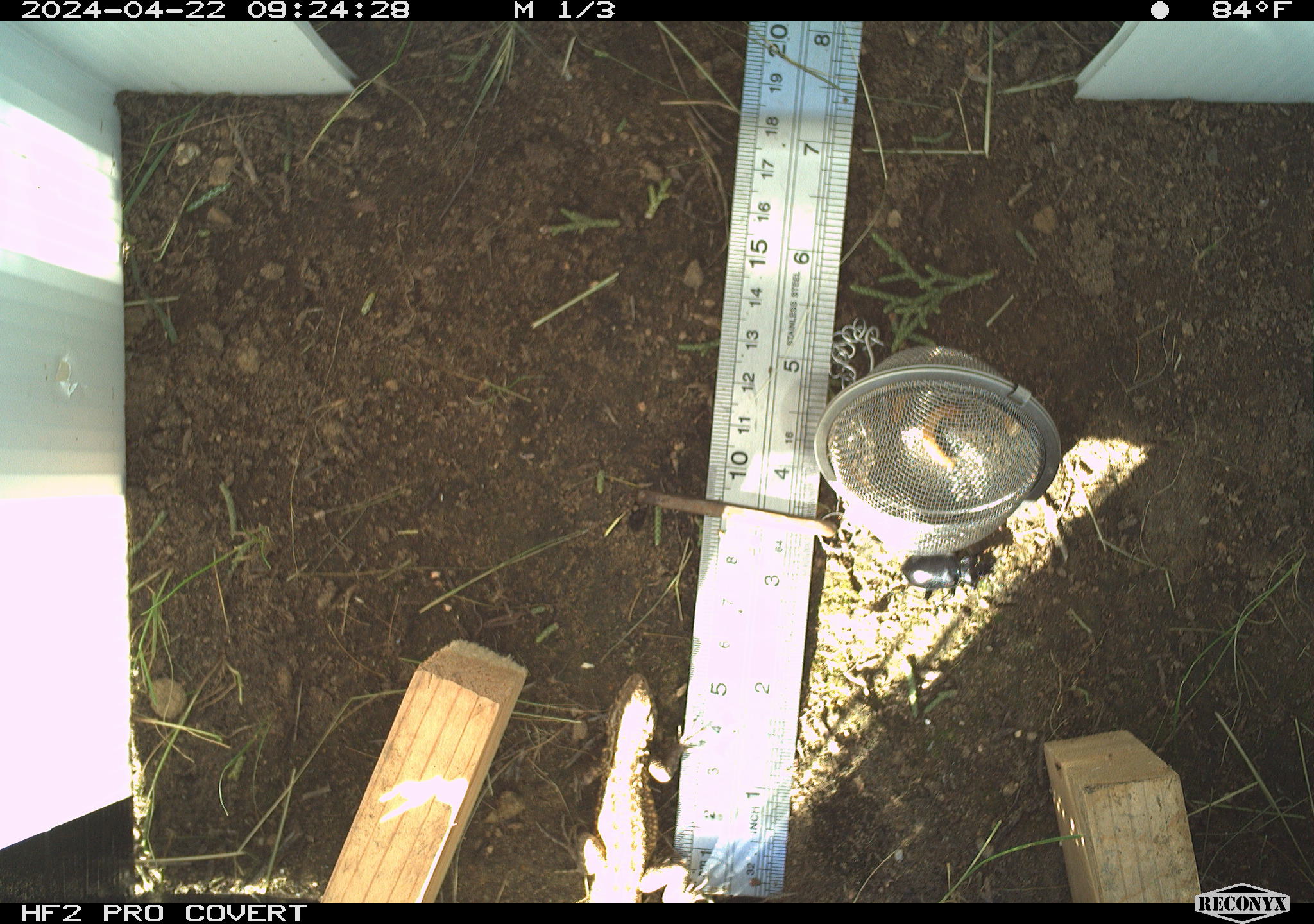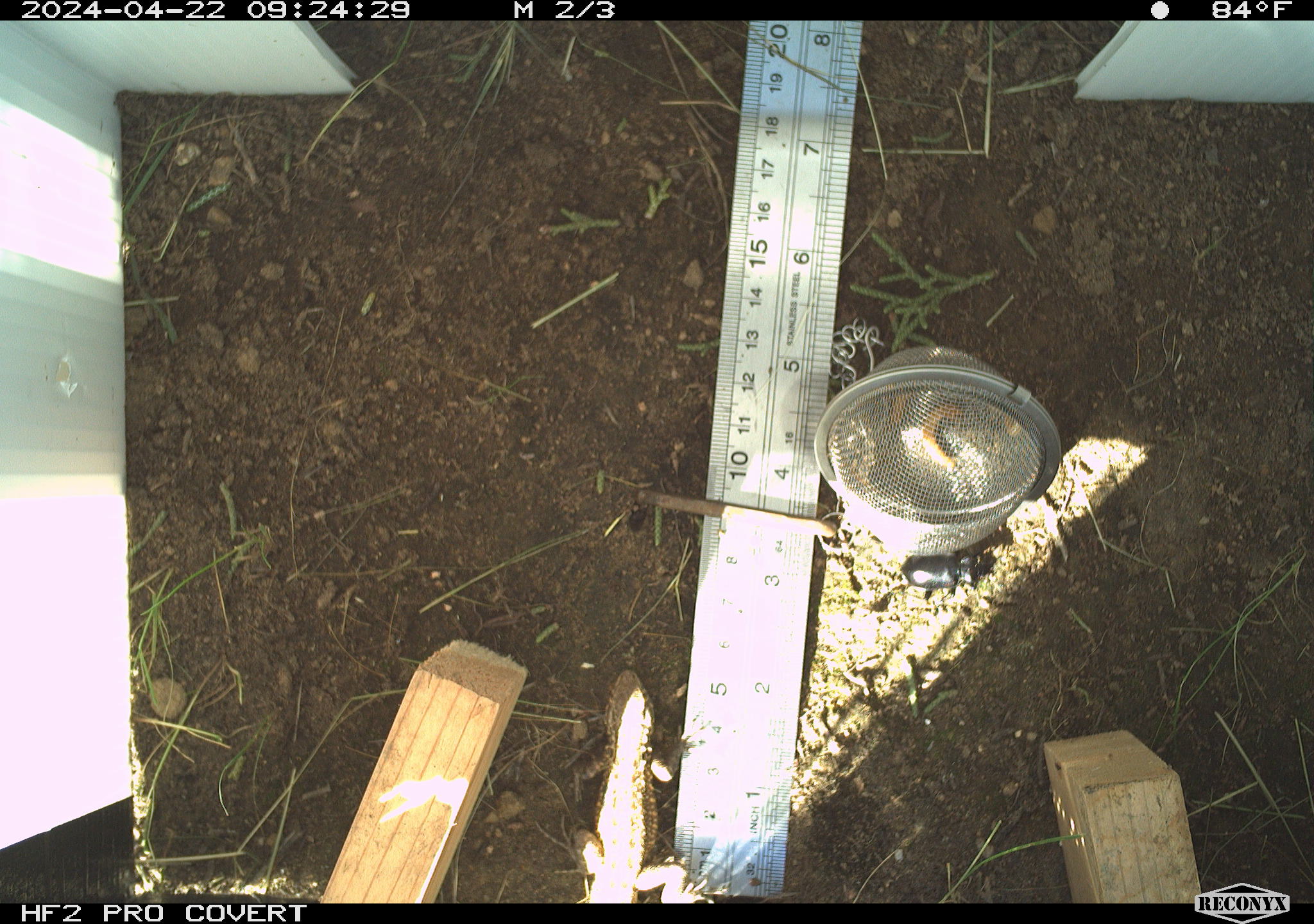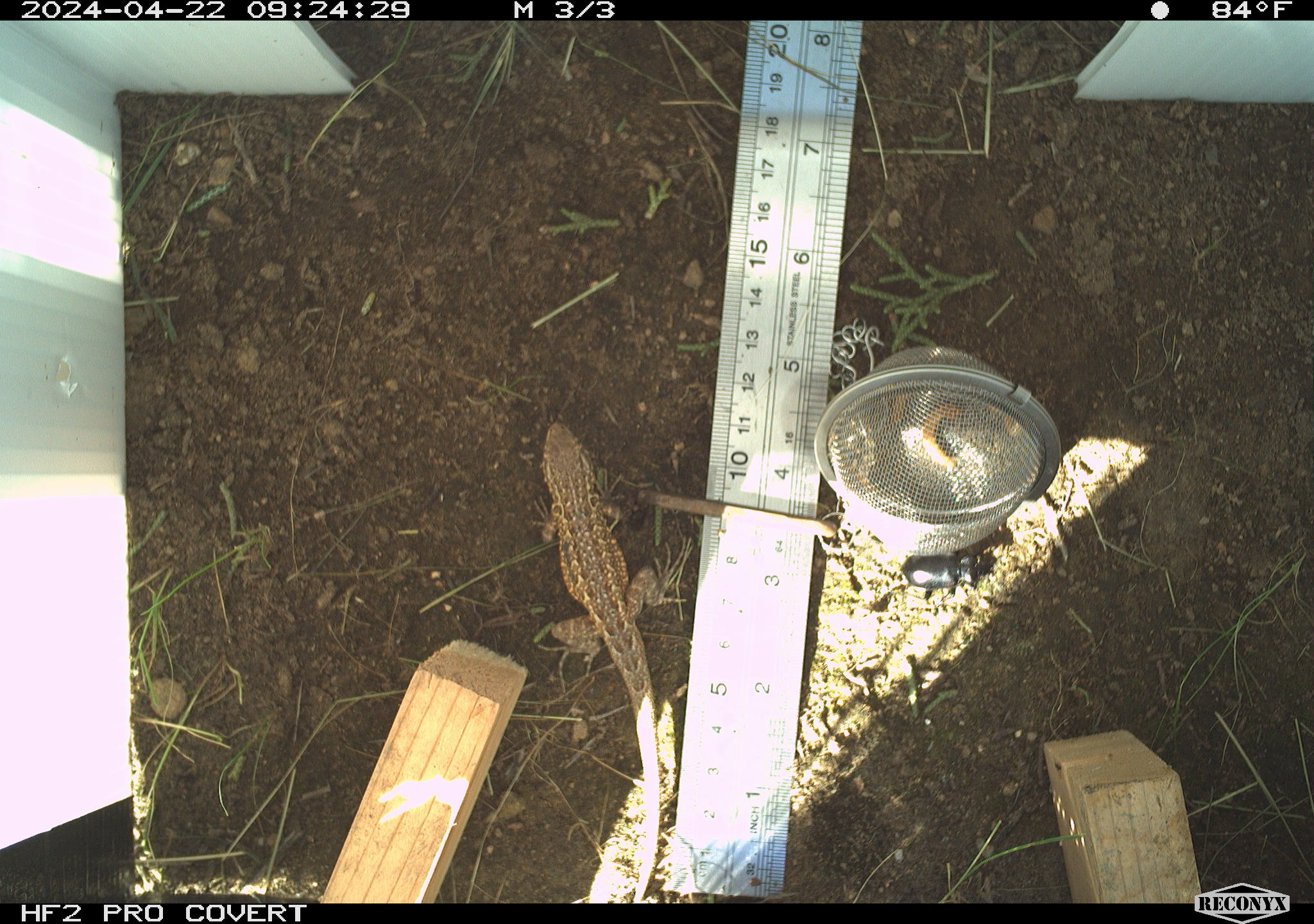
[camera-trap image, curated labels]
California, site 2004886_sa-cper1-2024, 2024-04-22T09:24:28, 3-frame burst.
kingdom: Animalia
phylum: Chordata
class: Reptilia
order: Squamata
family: Phrynosomatidae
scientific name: Phrynosomatidae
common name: north american spiny lizards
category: sceloporus/uta species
Sceloporus/uta species (north american spiny lizards) (Phrynosomatidae).